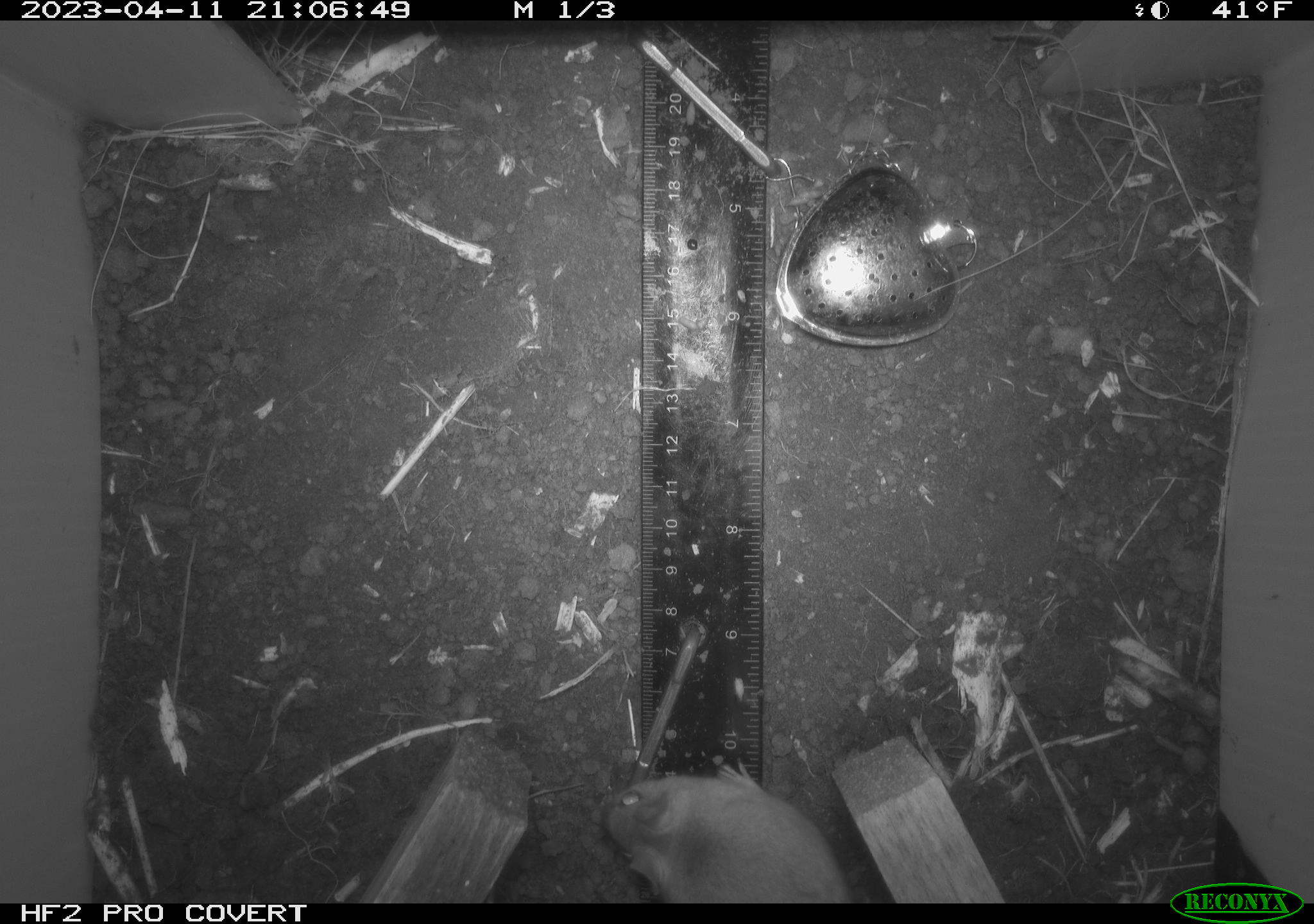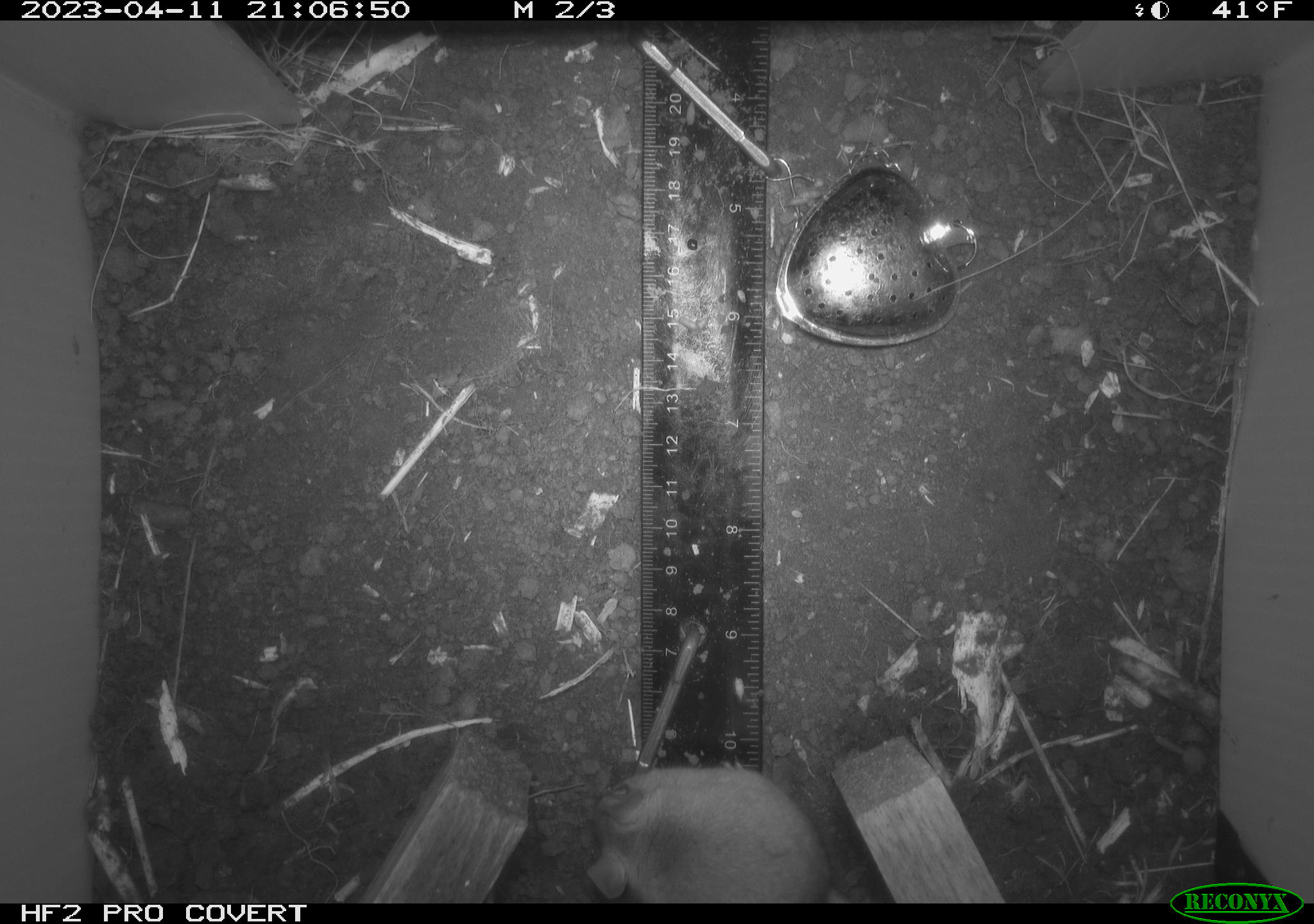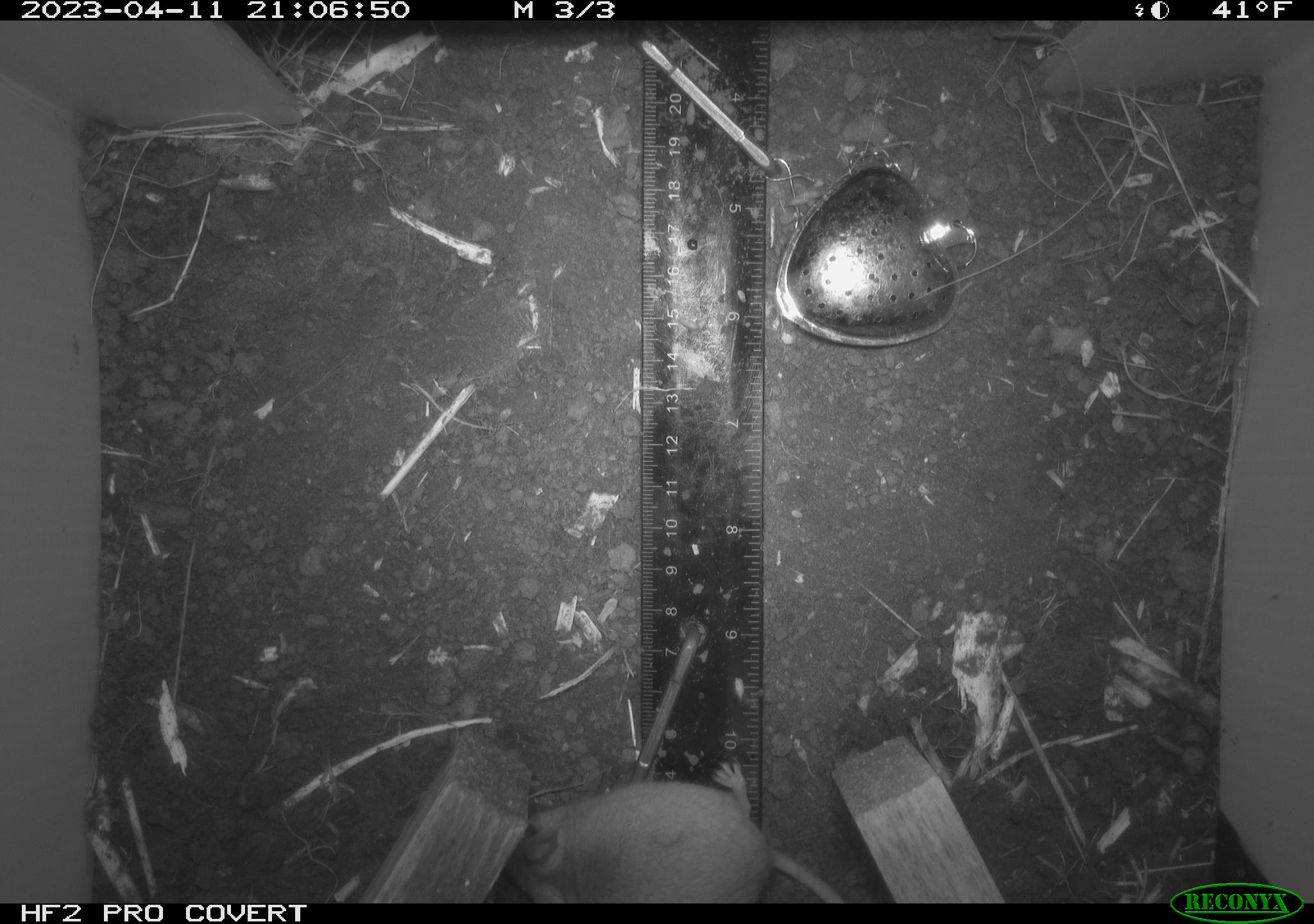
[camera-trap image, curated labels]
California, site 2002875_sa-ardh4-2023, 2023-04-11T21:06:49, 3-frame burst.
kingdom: Animalia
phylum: Chordata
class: Mammalia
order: Rodentia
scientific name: Rodentia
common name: mouse species